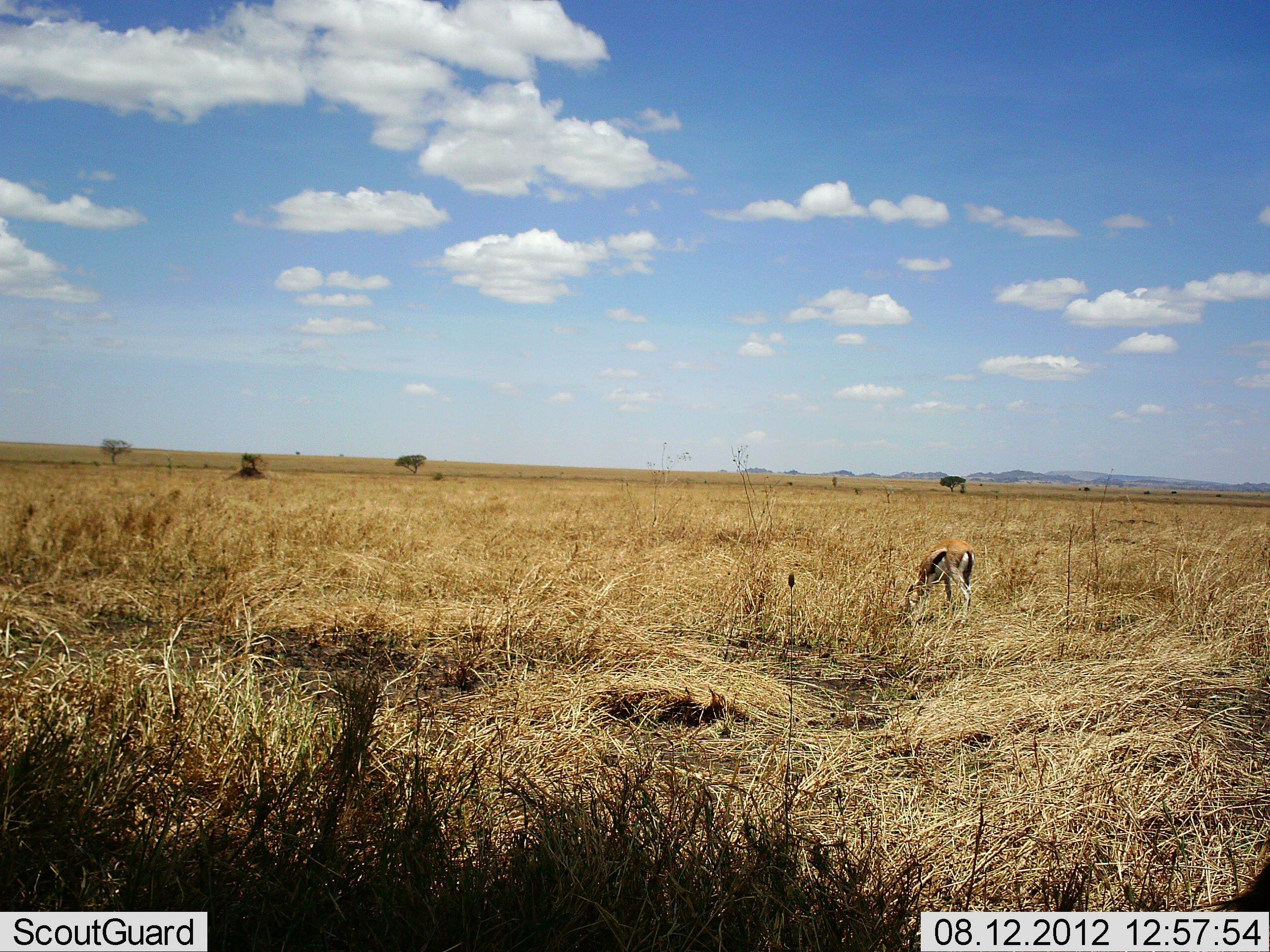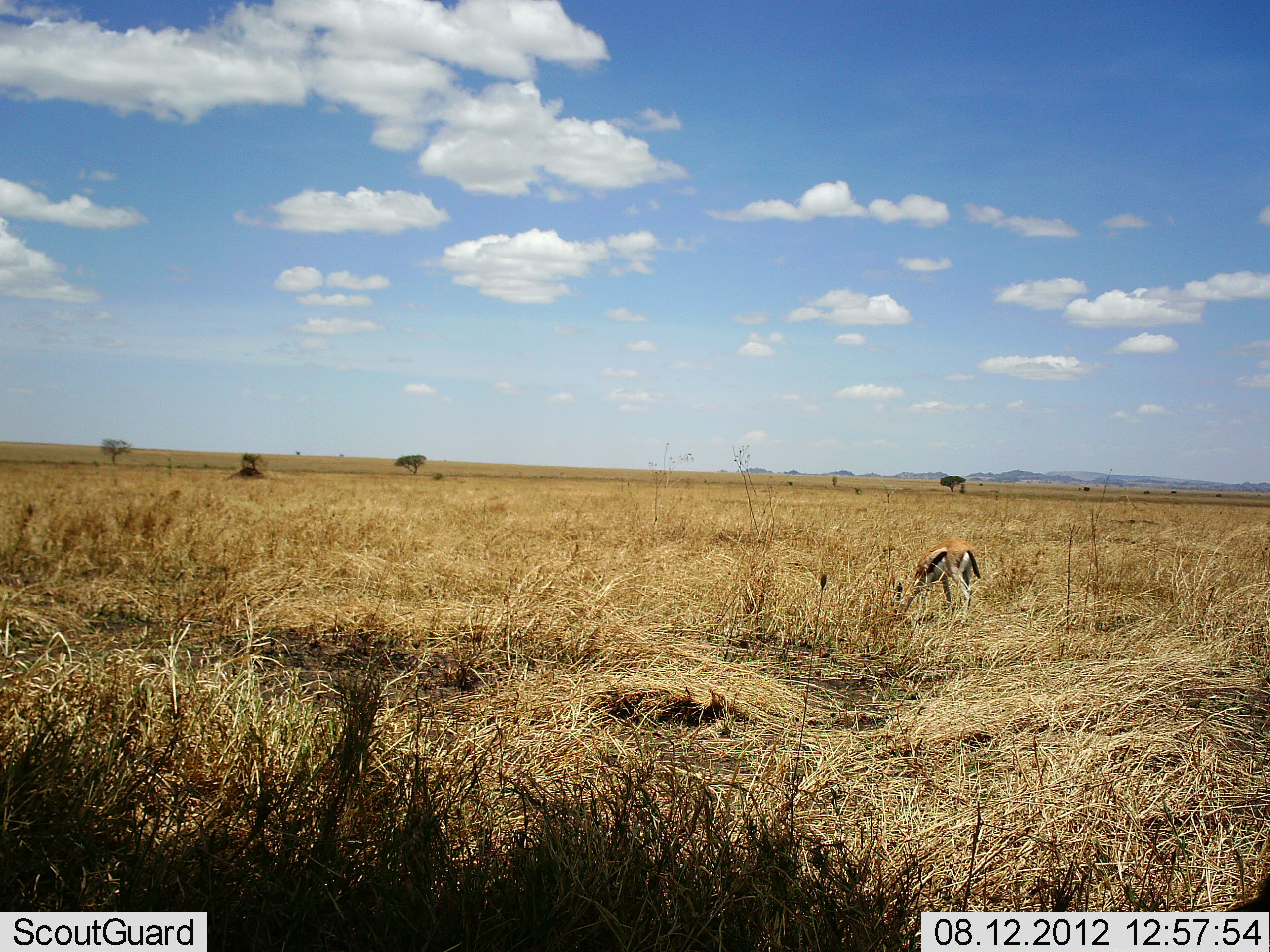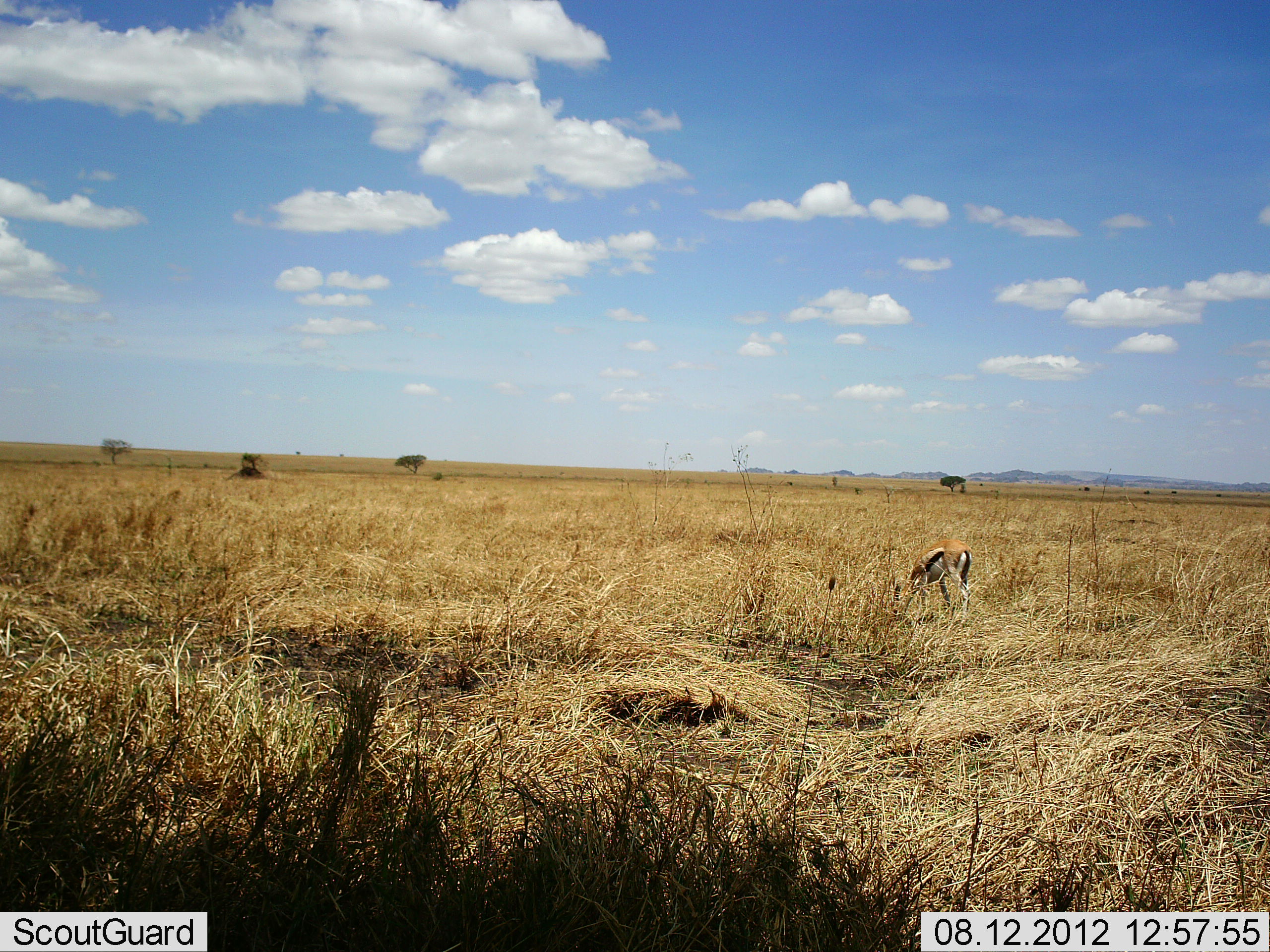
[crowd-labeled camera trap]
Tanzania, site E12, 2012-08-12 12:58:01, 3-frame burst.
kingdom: Animalia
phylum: Chordata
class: Mammalia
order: Artiodactyla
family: Bovidae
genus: Eudorcas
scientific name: Eudorcas thomsonii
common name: thomson's gazelle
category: gazellethomsons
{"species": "gazellethomsons (thomson's gazelle) (Eudorcas thomsonii)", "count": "1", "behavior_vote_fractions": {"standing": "10%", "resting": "0%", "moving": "0%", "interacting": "0%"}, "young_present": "0%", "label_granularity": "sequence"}